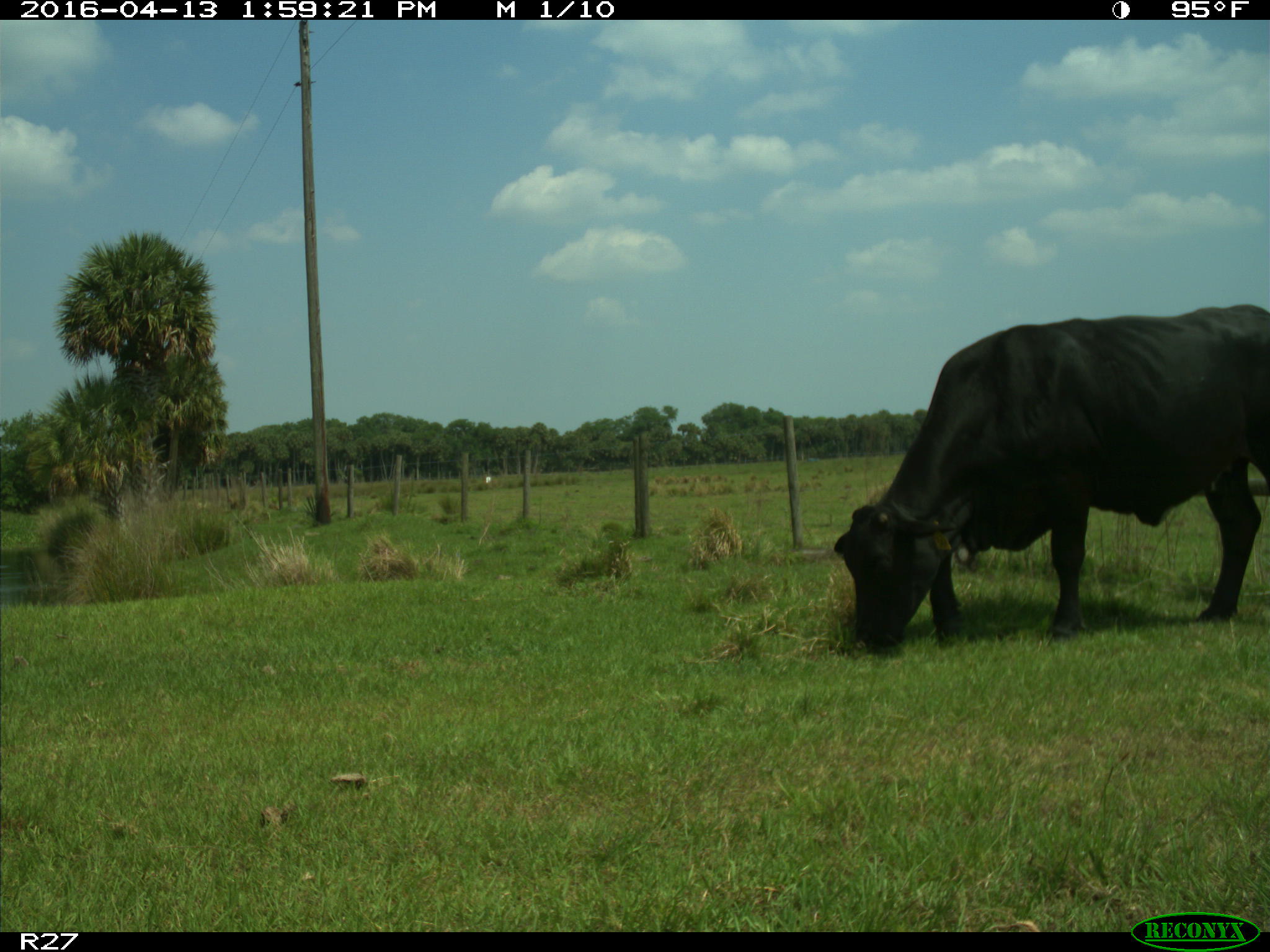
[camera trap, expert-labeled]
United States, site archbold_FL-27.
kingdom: Animalia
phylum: Chordata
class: Mammalia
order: Artiodactyla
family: Bovidae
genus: Bos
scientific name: Bos taurus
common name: domestic cow